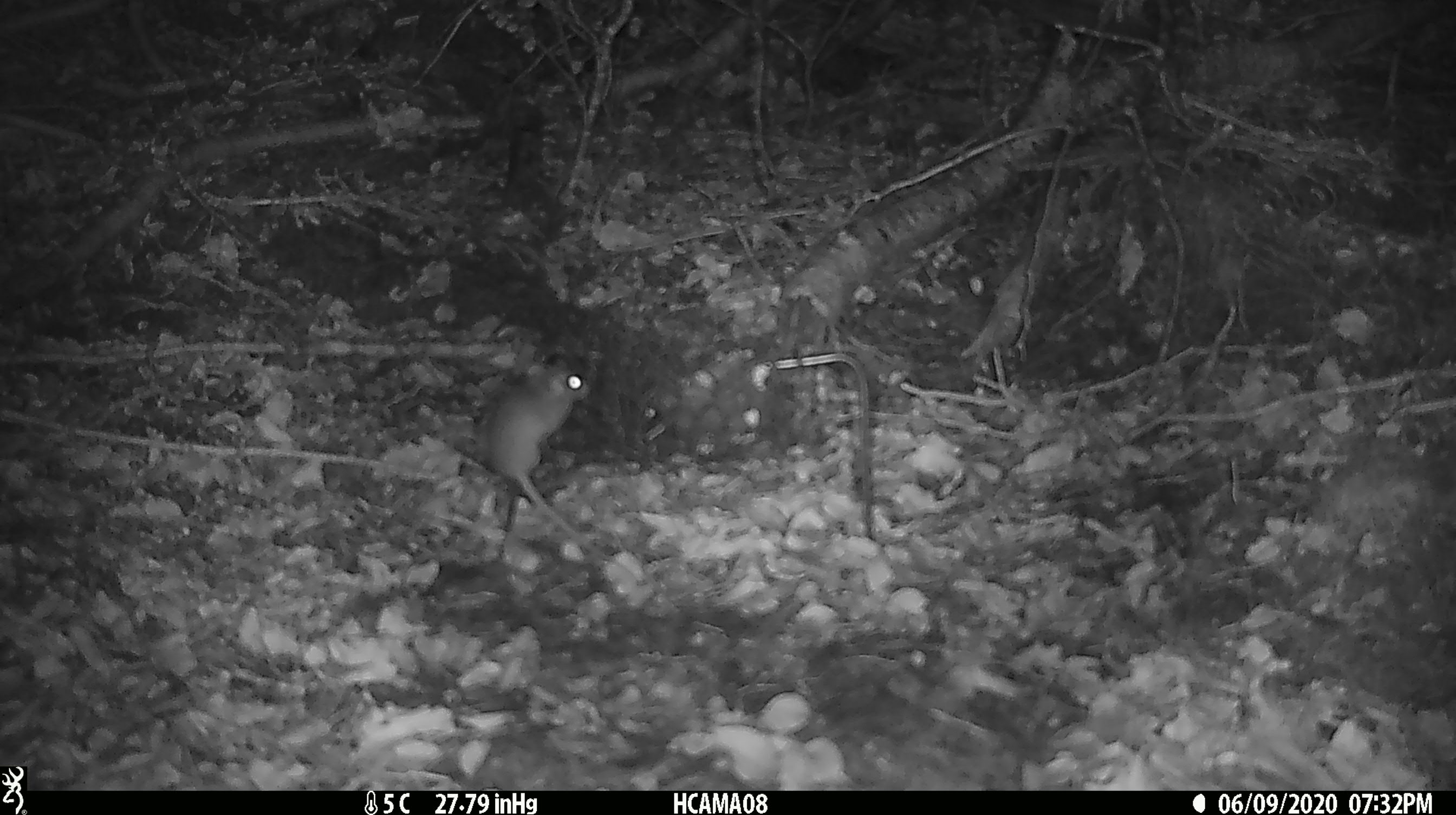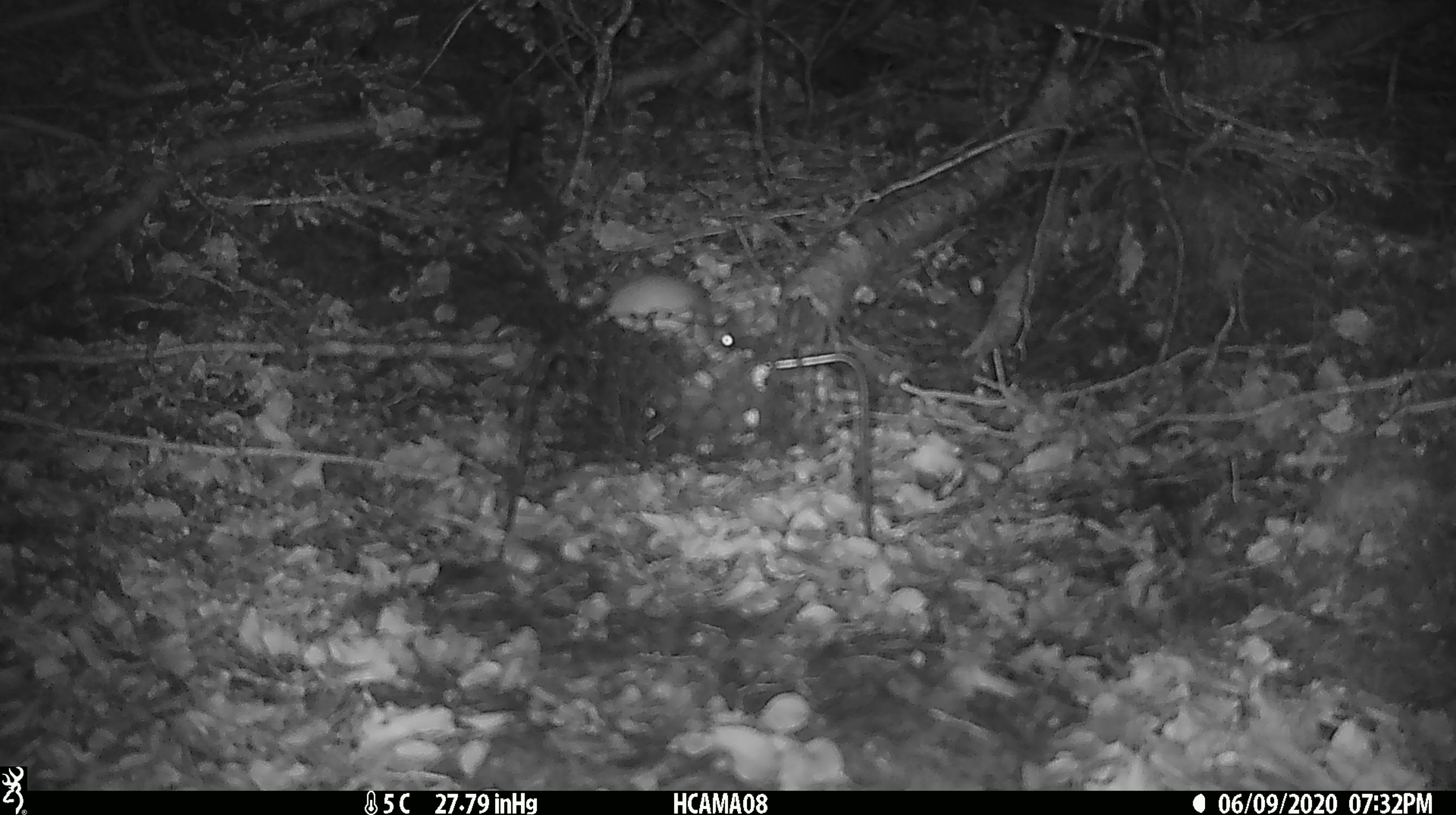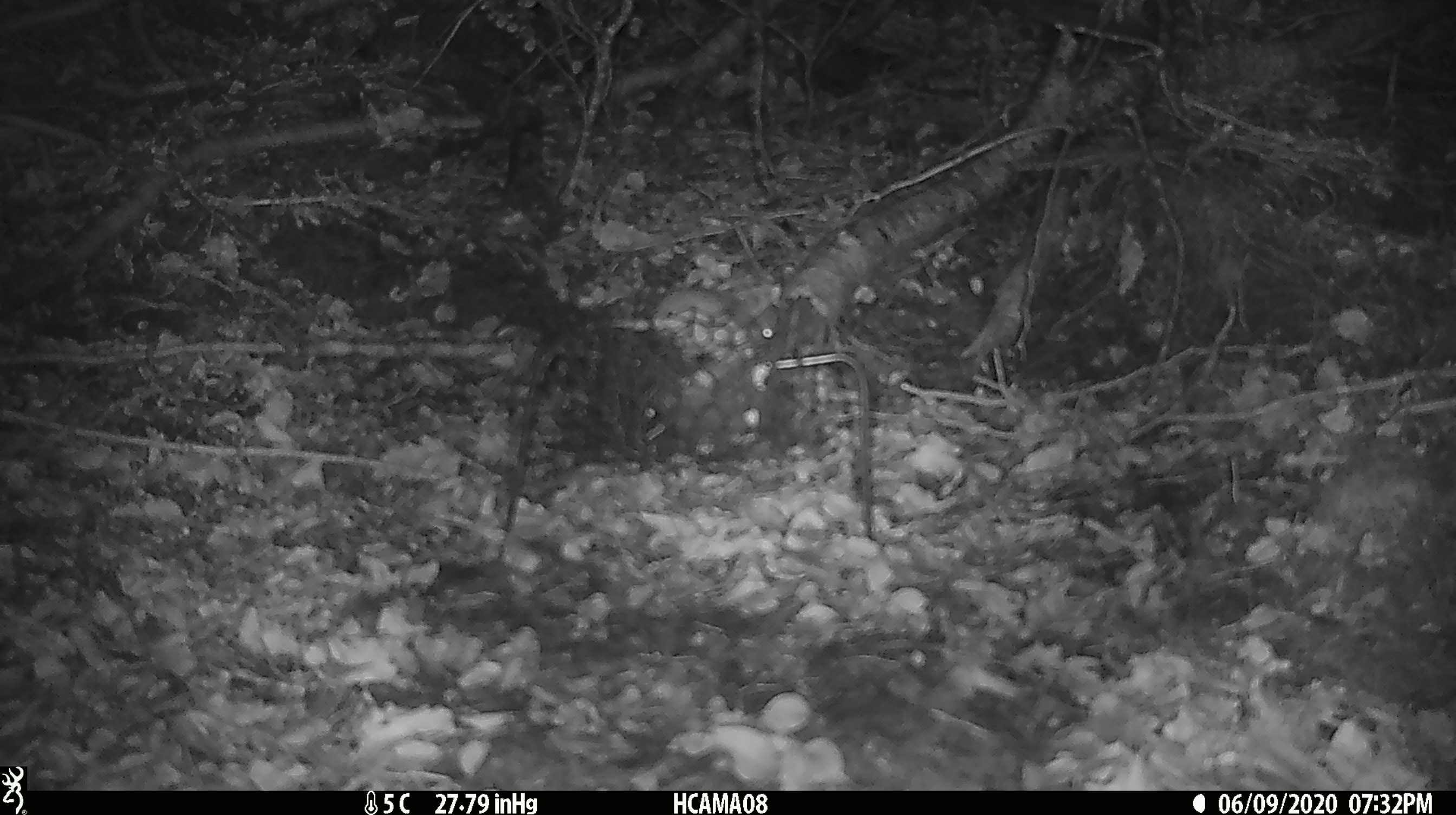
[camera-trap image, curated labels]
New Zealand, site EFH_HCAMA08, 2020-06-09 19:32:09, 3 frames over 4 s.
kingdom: Animalia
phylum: Chordata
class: Mammalia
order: Rodentia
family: Muridae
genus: Mus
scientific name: Mus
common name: mouse